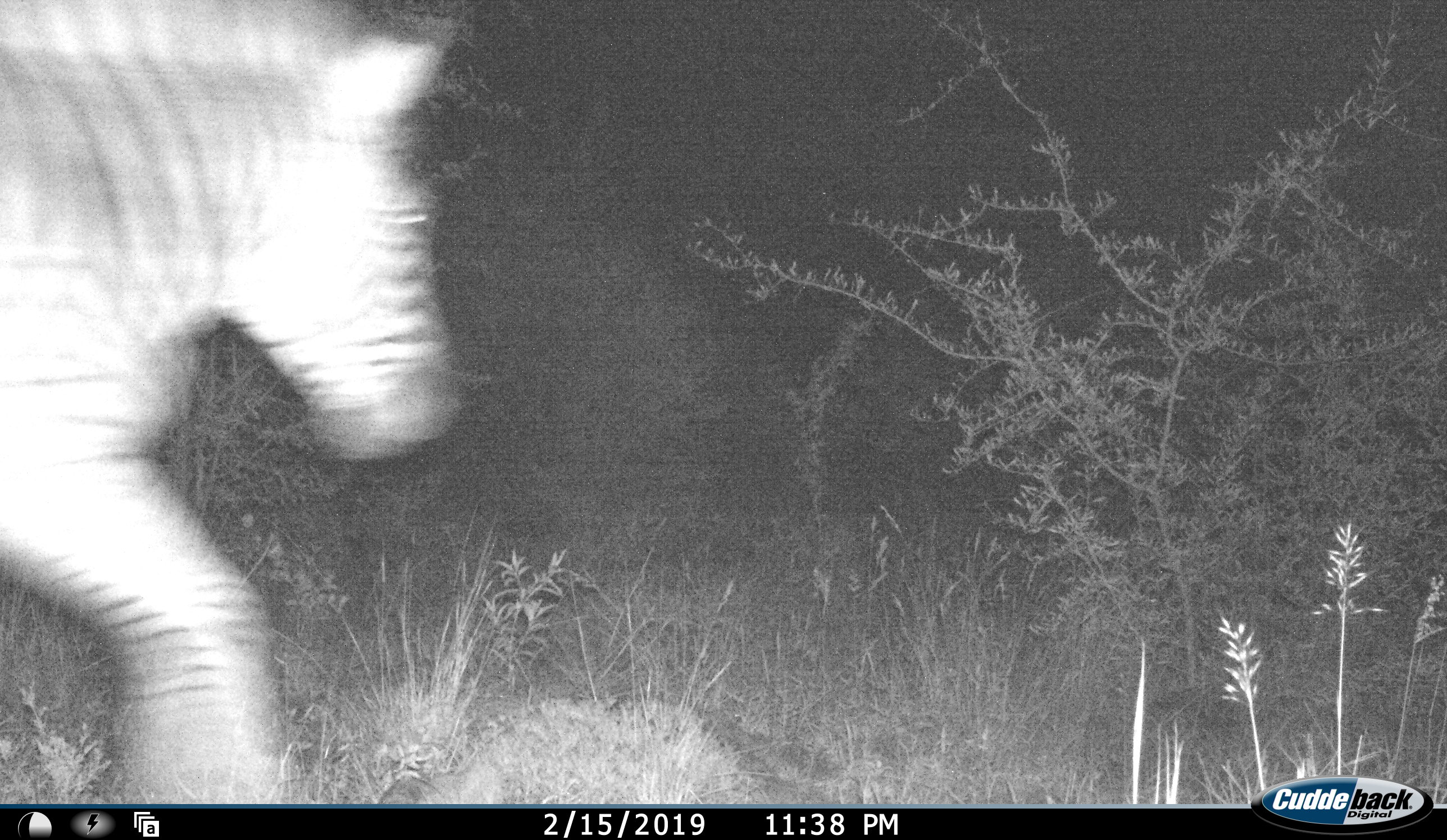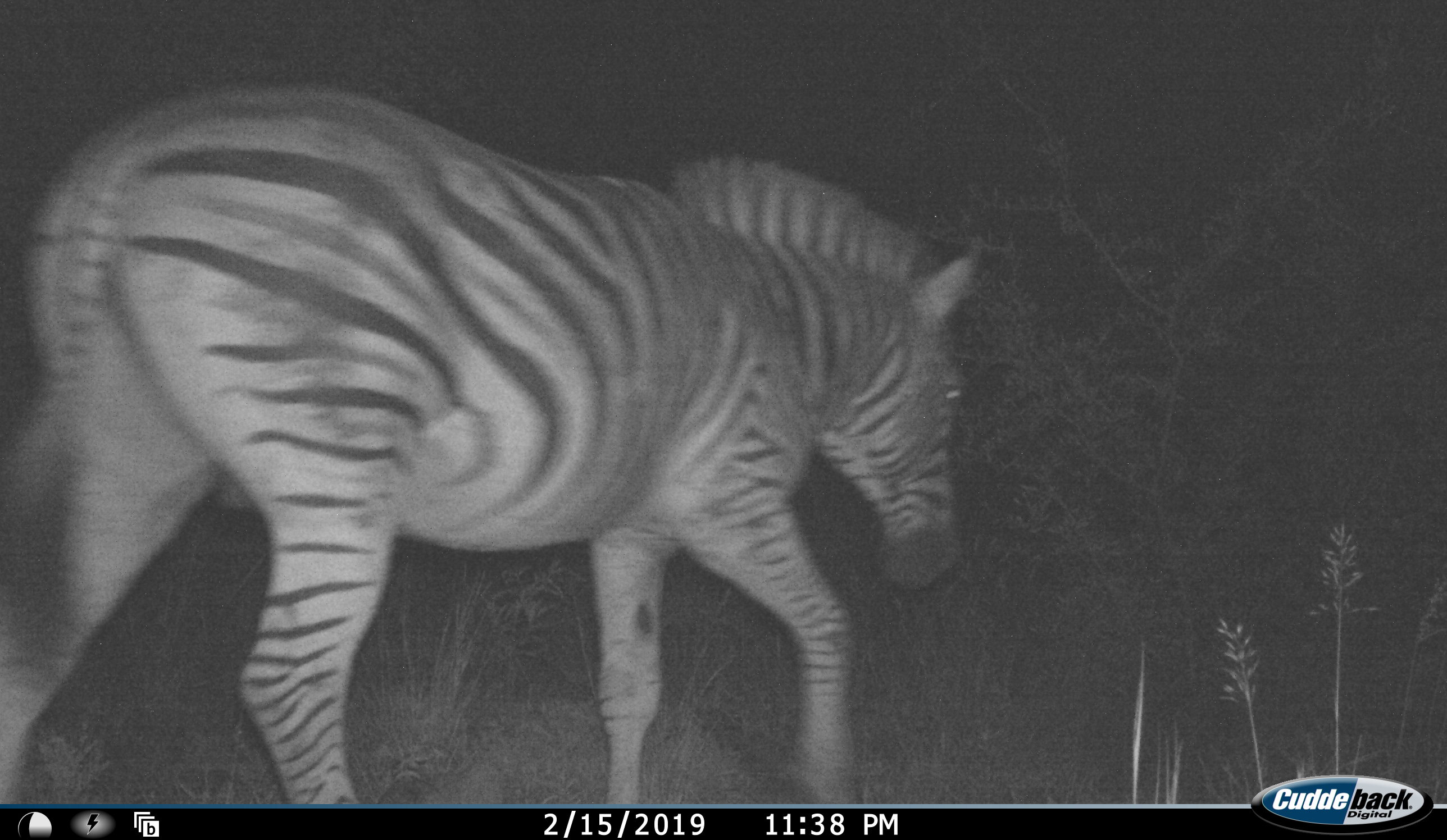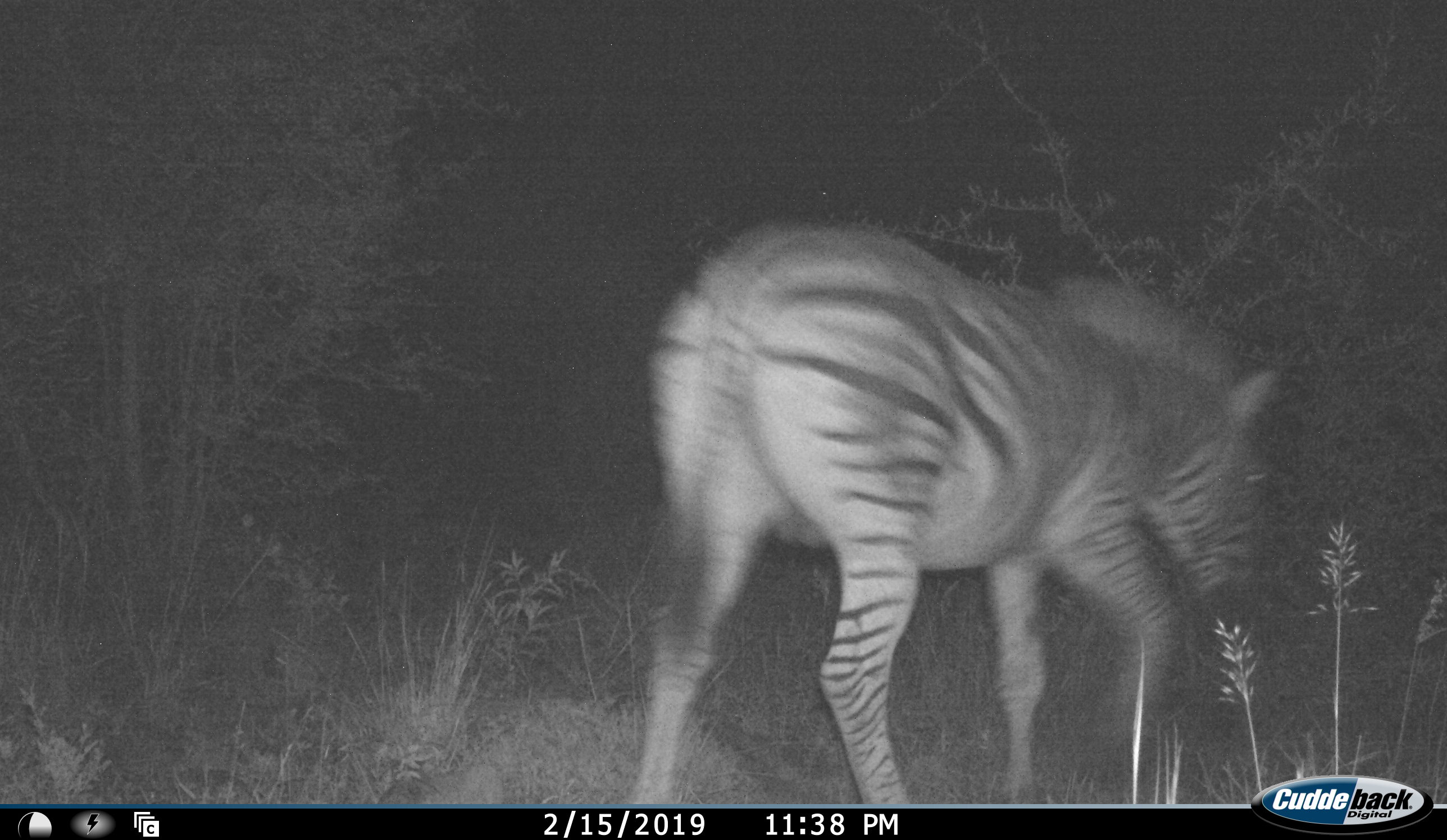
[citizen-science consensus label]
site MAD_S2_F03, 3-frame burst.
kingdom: Animalia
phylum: Chordata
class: Mammalia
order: Perissodactyla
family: Equidae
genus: Equus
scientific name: Equus quagga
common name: plains zebra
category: zebraplains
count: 1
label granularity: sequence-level